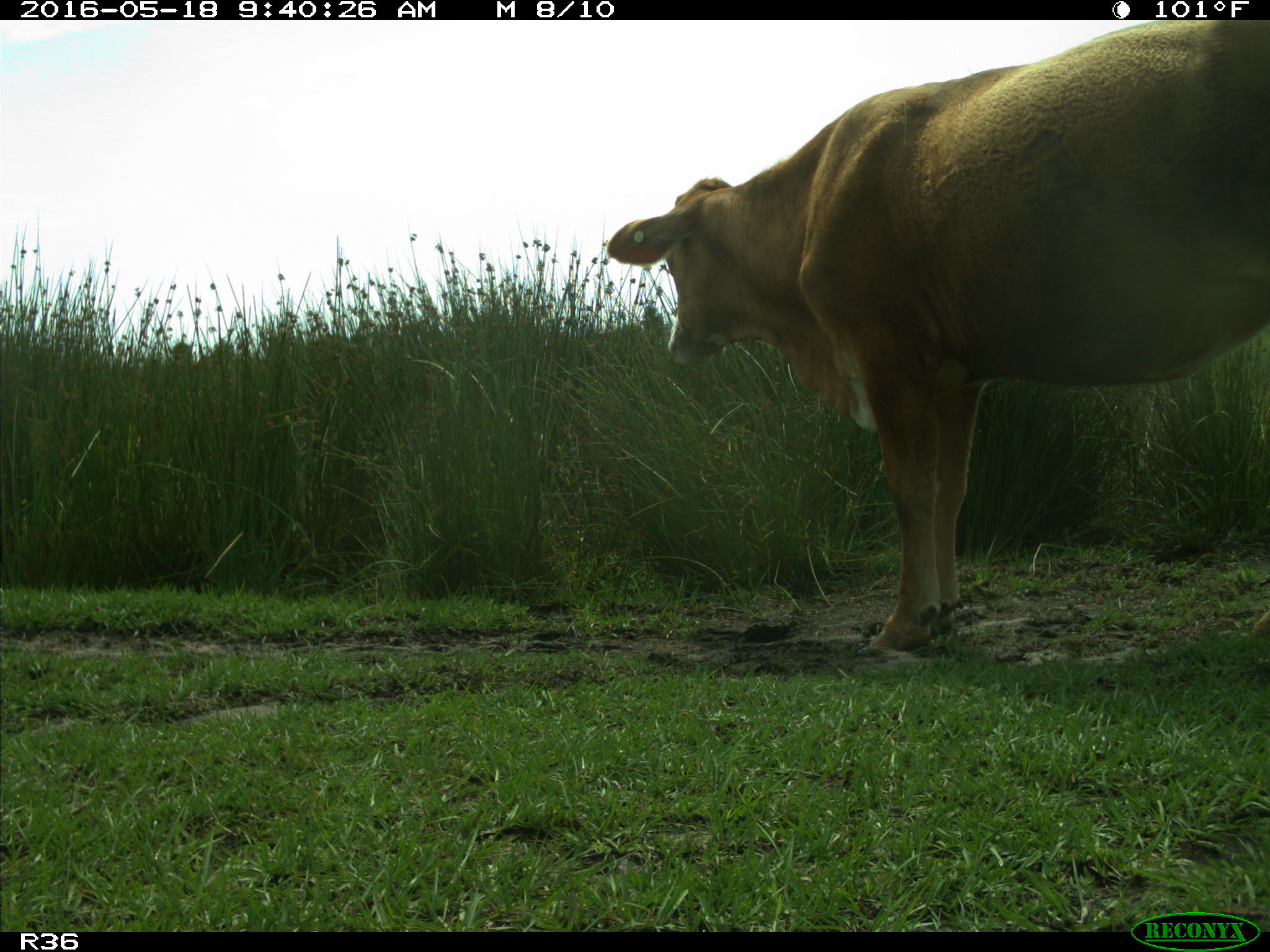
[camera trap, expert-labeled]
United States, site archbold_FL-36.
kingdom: Animalia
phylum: Chordata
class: Mammalia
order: Artiodactyla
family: Bovidae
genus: Bos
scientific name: Bos taurus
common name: domestic cow